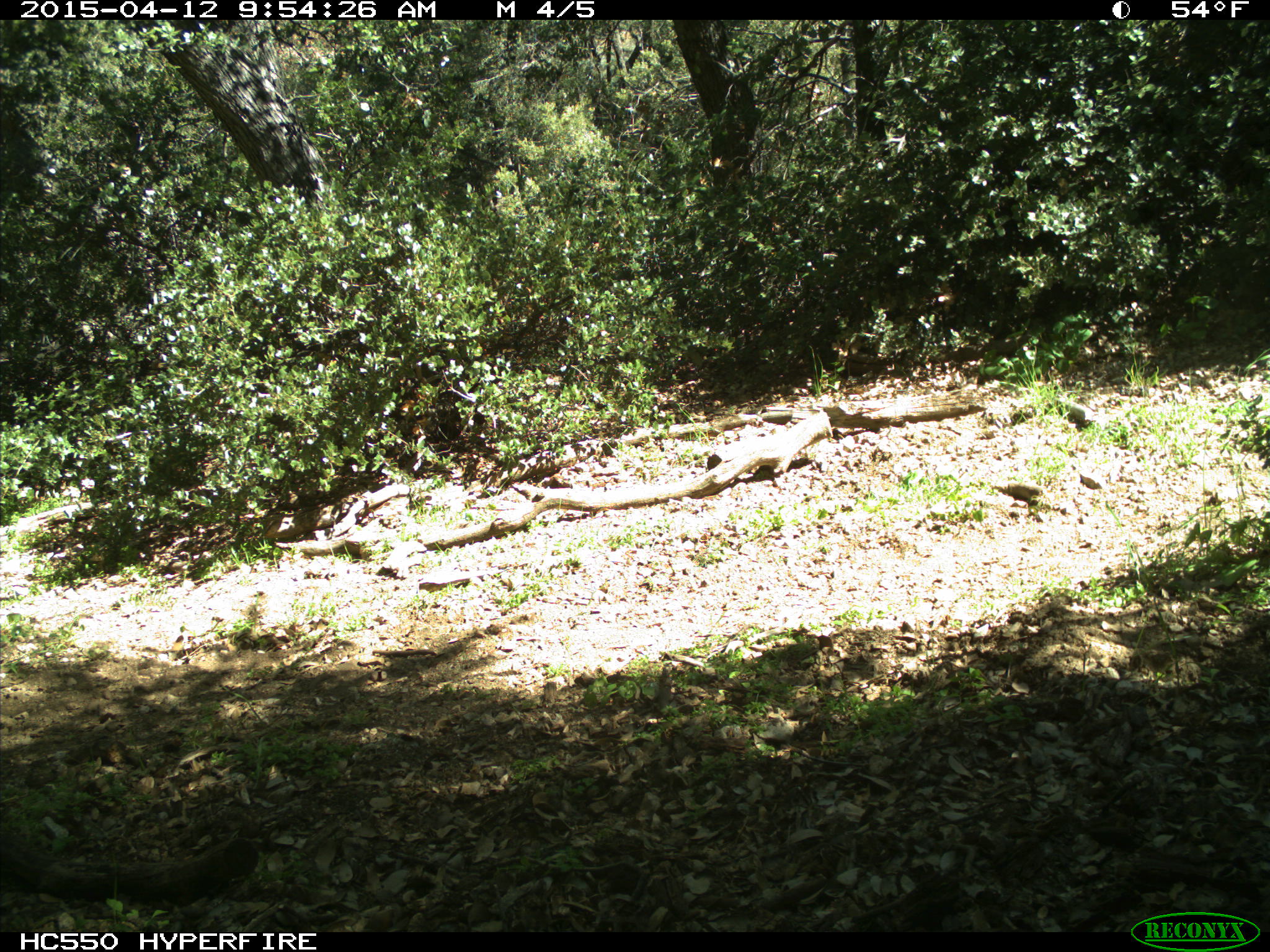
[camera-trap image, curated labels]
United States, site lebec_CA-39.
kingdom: Animalia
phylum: Chordata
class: Mammalia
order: Artiodactyla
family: Bovidae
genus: Bos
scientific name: Bos taurus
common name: domestic cow